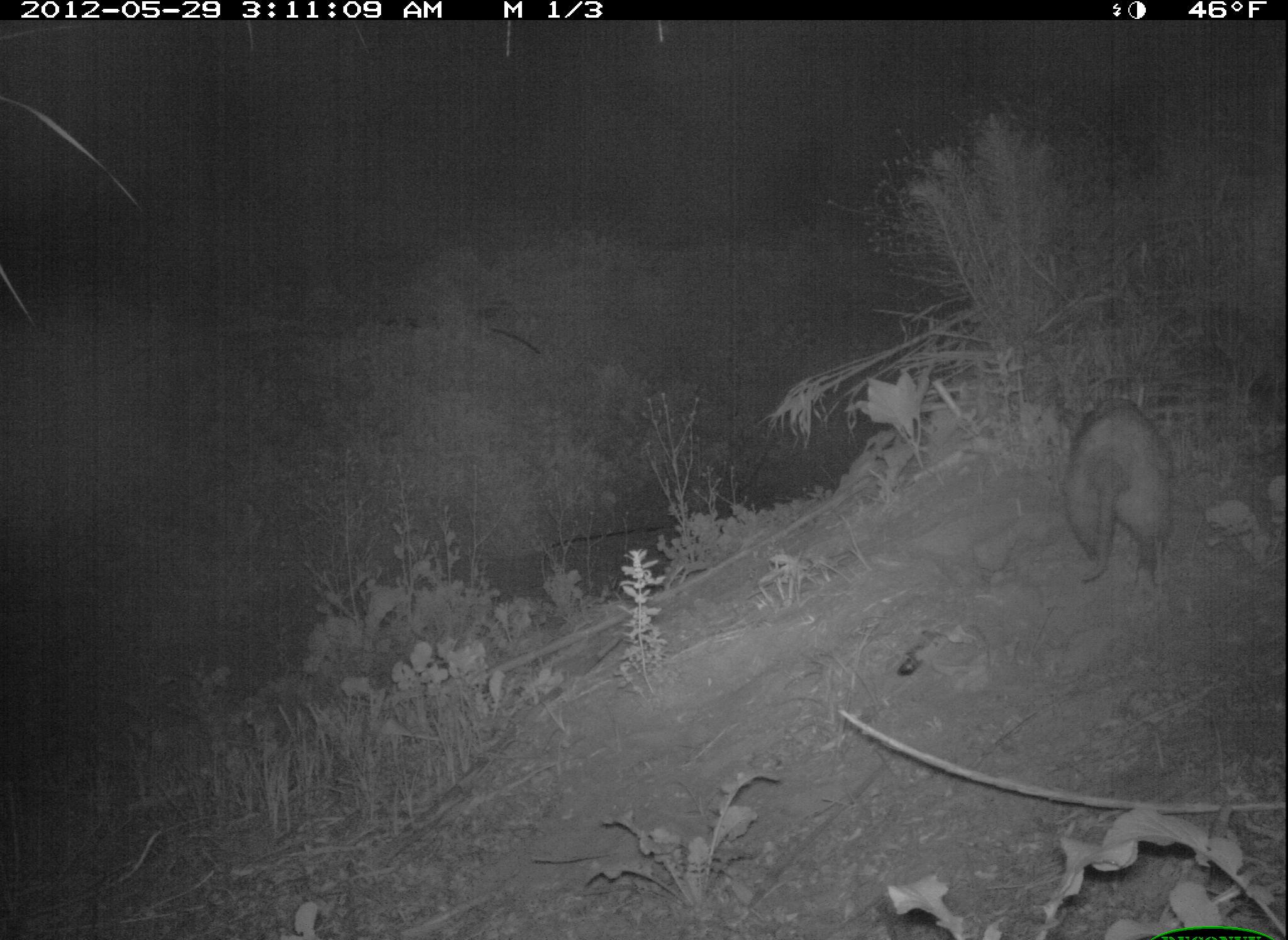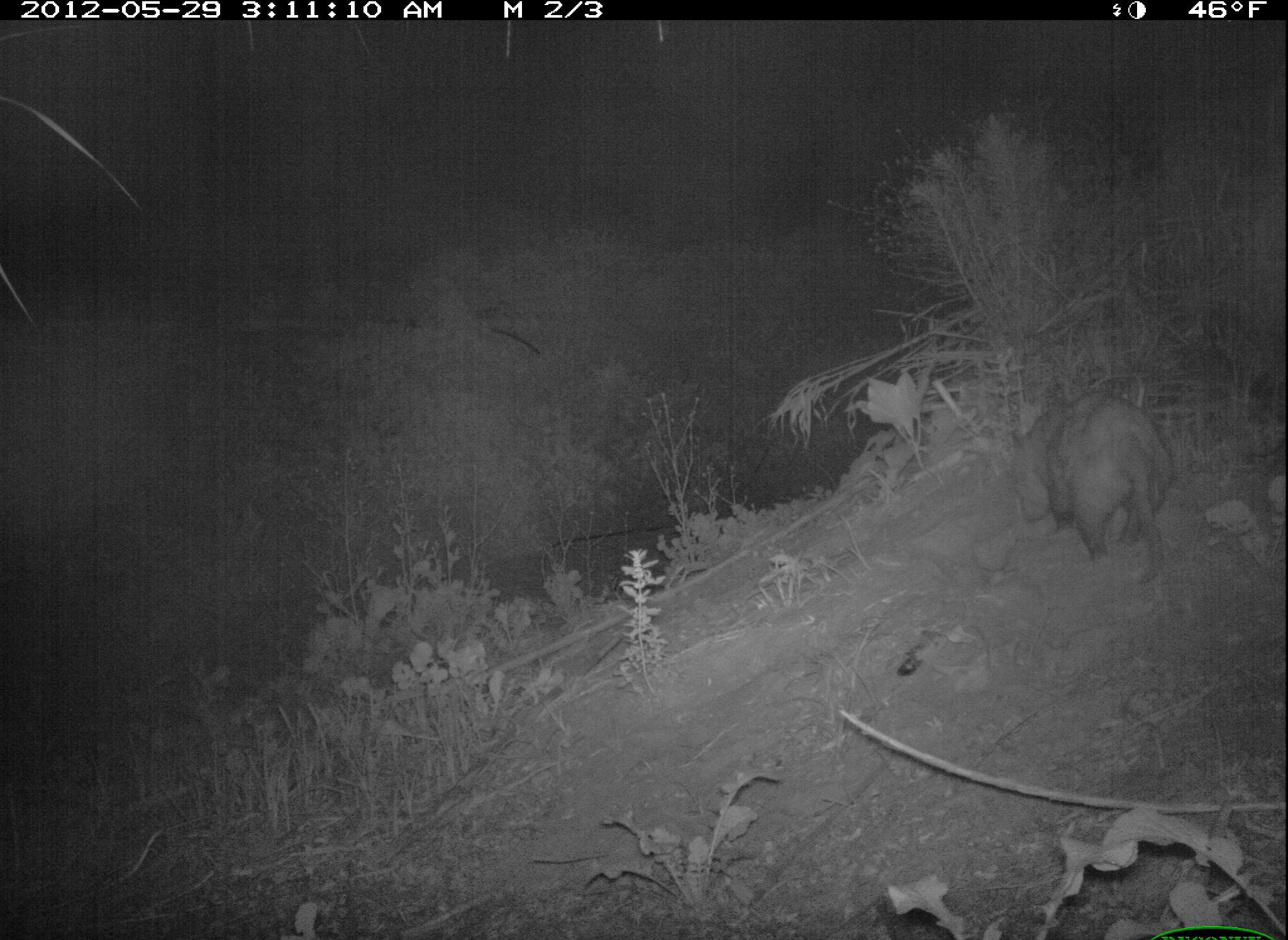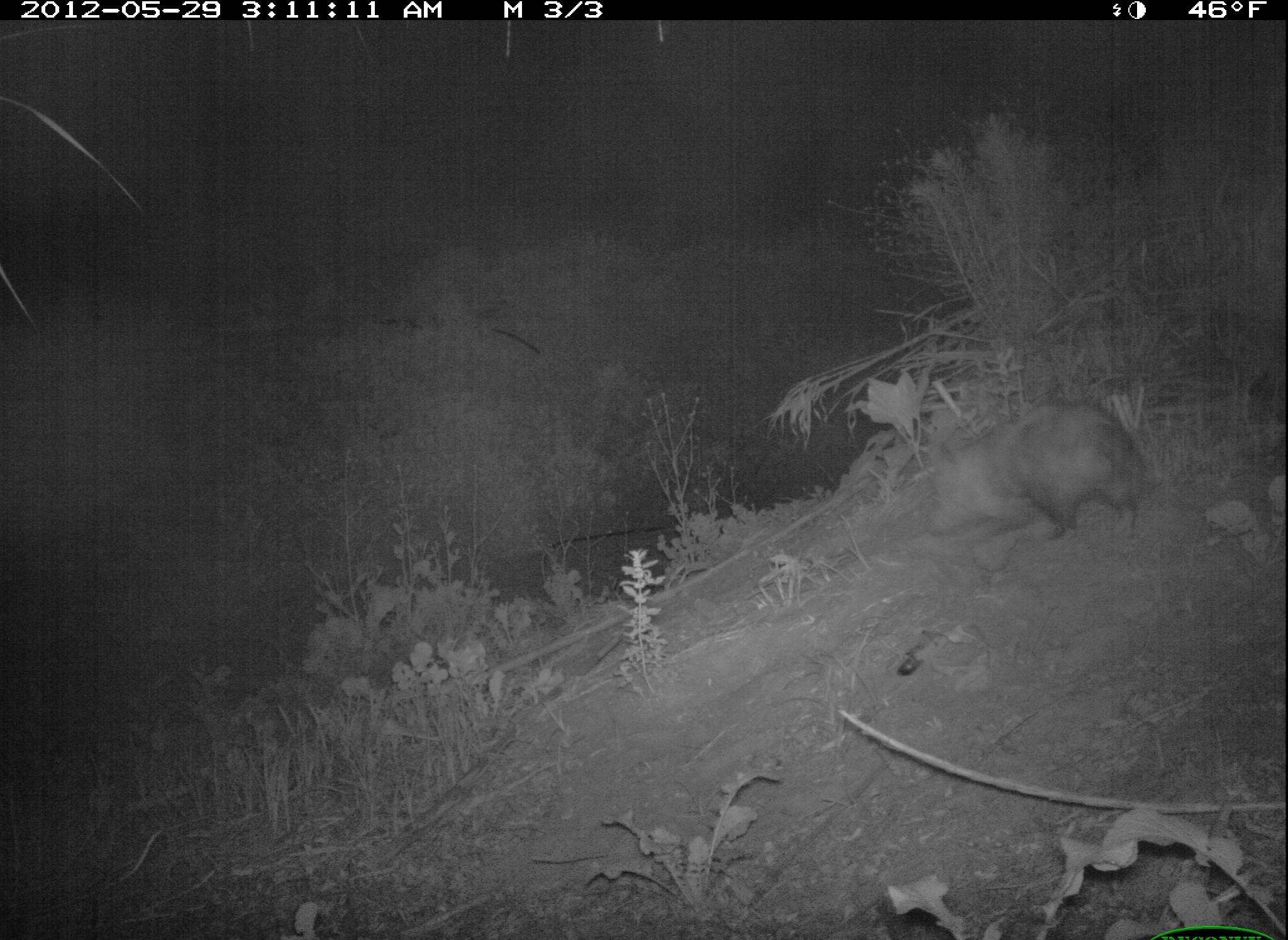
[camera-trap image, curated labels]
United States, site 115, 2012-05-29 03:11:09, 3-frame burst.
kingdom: Animalia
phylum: Chordata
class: Mammalia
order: Didelphimorphia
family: Didelphidae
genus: Didelphis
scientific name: Didelphis virginiana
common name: virginia opossum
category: opossum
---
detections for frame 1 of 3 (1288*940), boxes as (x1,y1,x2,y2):
opossum: (1055,380,1195,610)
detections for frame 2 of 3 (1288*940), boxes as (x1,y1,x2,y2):
opossum: (1001,372,1204,614)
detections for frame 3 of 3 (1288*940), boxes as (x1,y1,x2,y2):
opossum: (905,393,1161,559)